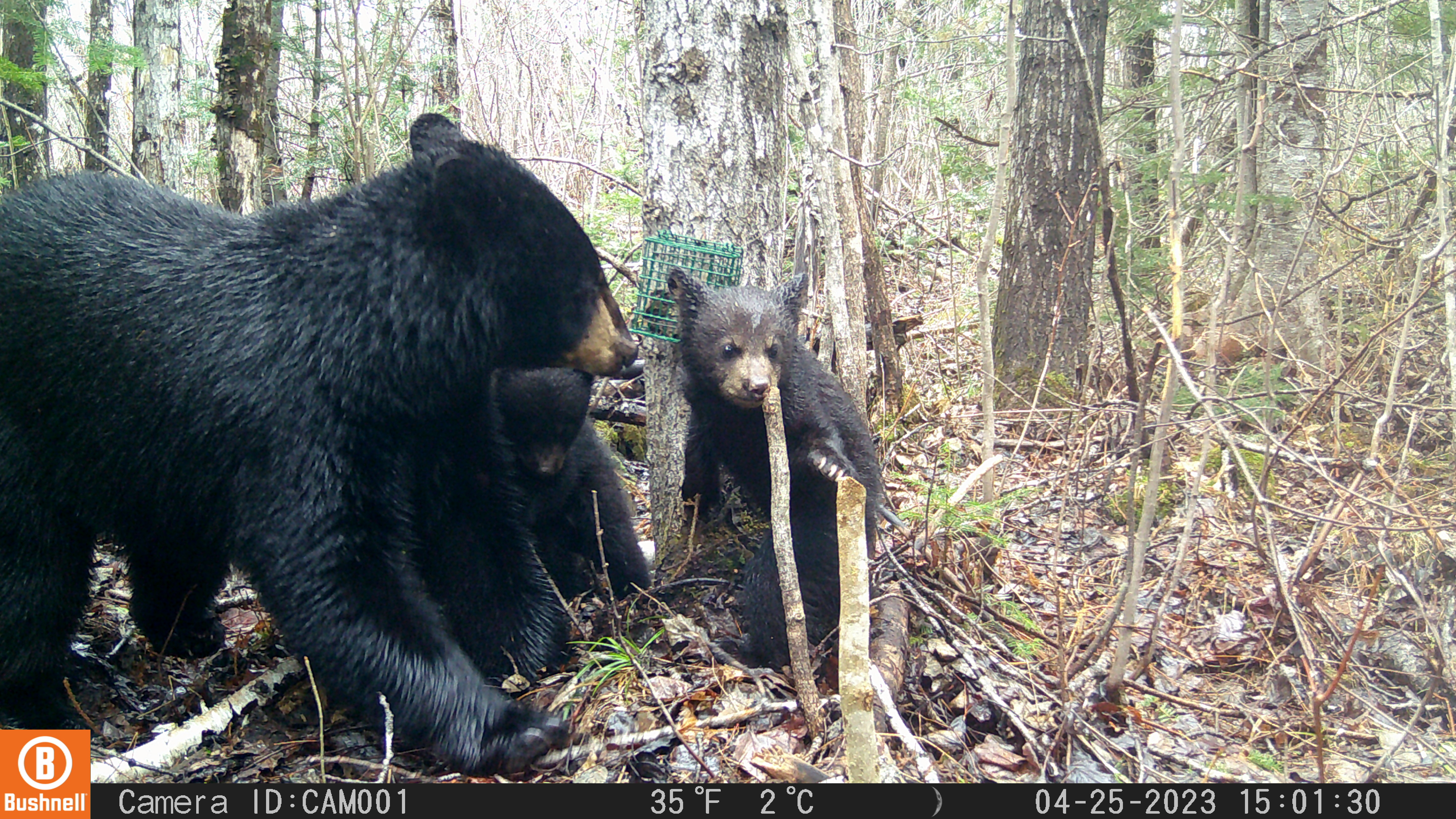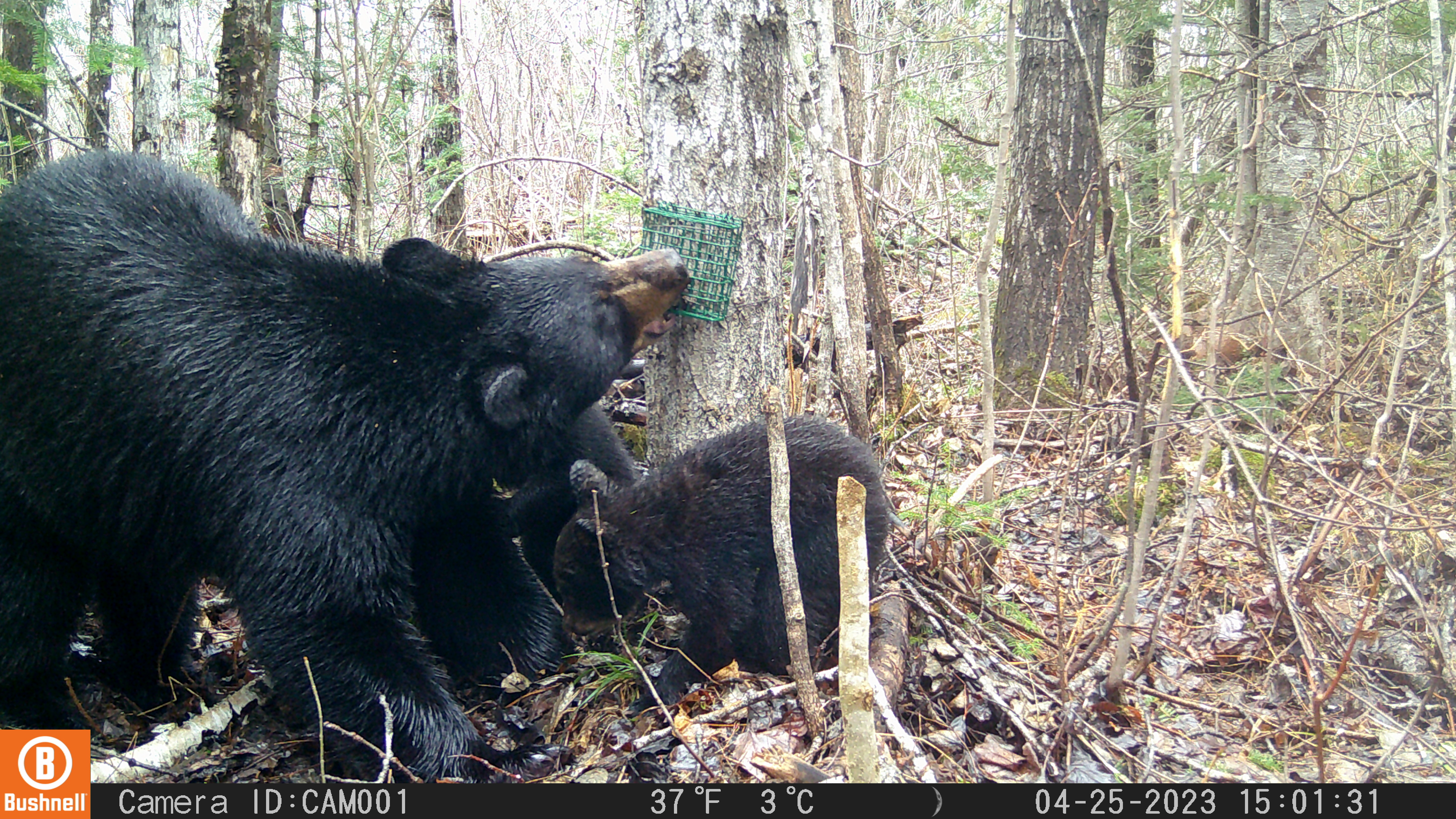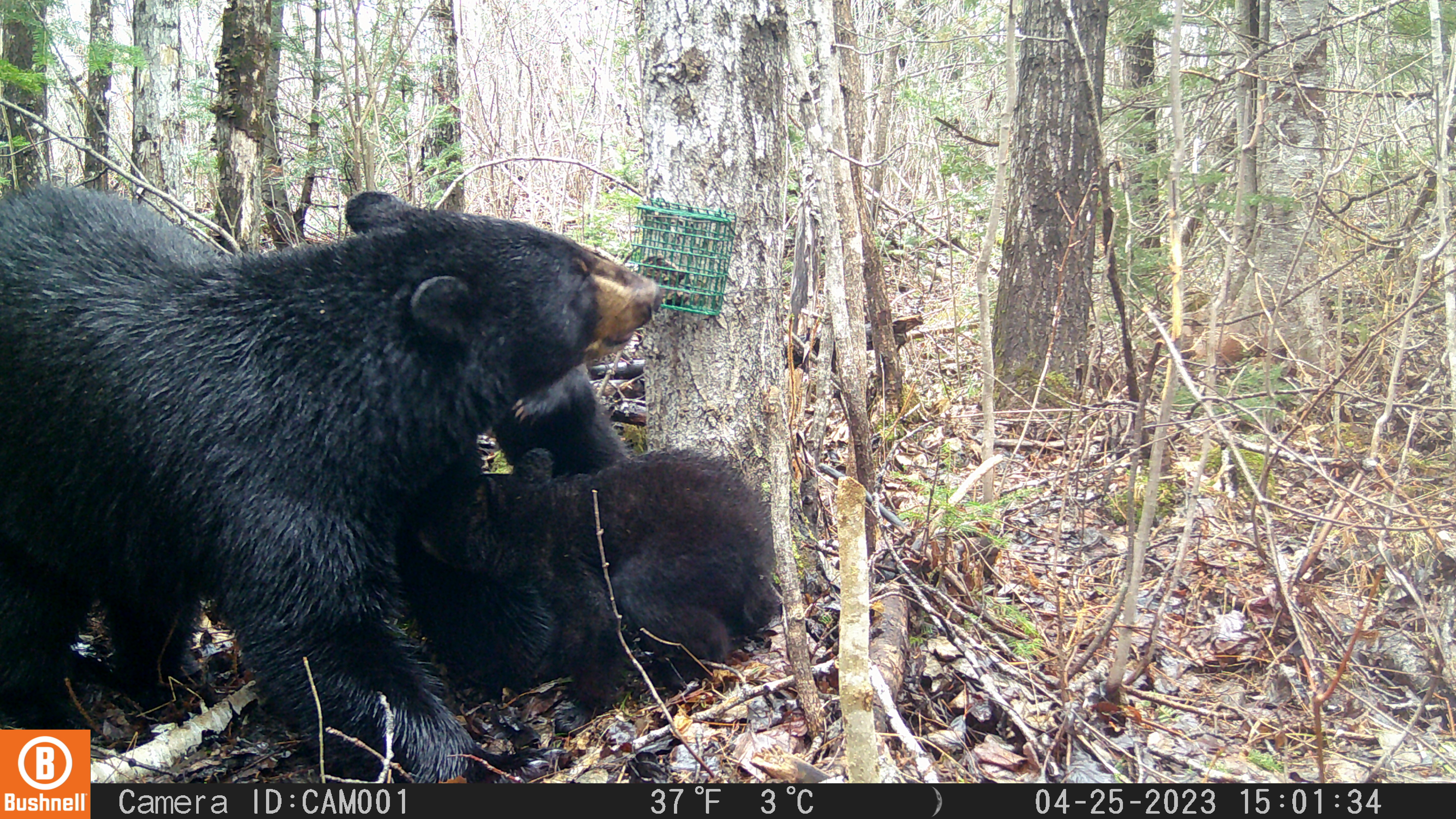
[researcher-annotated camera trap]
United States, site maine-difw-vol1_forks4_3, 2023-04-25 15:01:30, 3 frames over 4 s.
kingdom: Animalia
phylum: Chordata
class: Mammalia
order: Carnivora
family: Ursidae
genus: Ursus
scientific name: Ursus americanus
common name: black bear